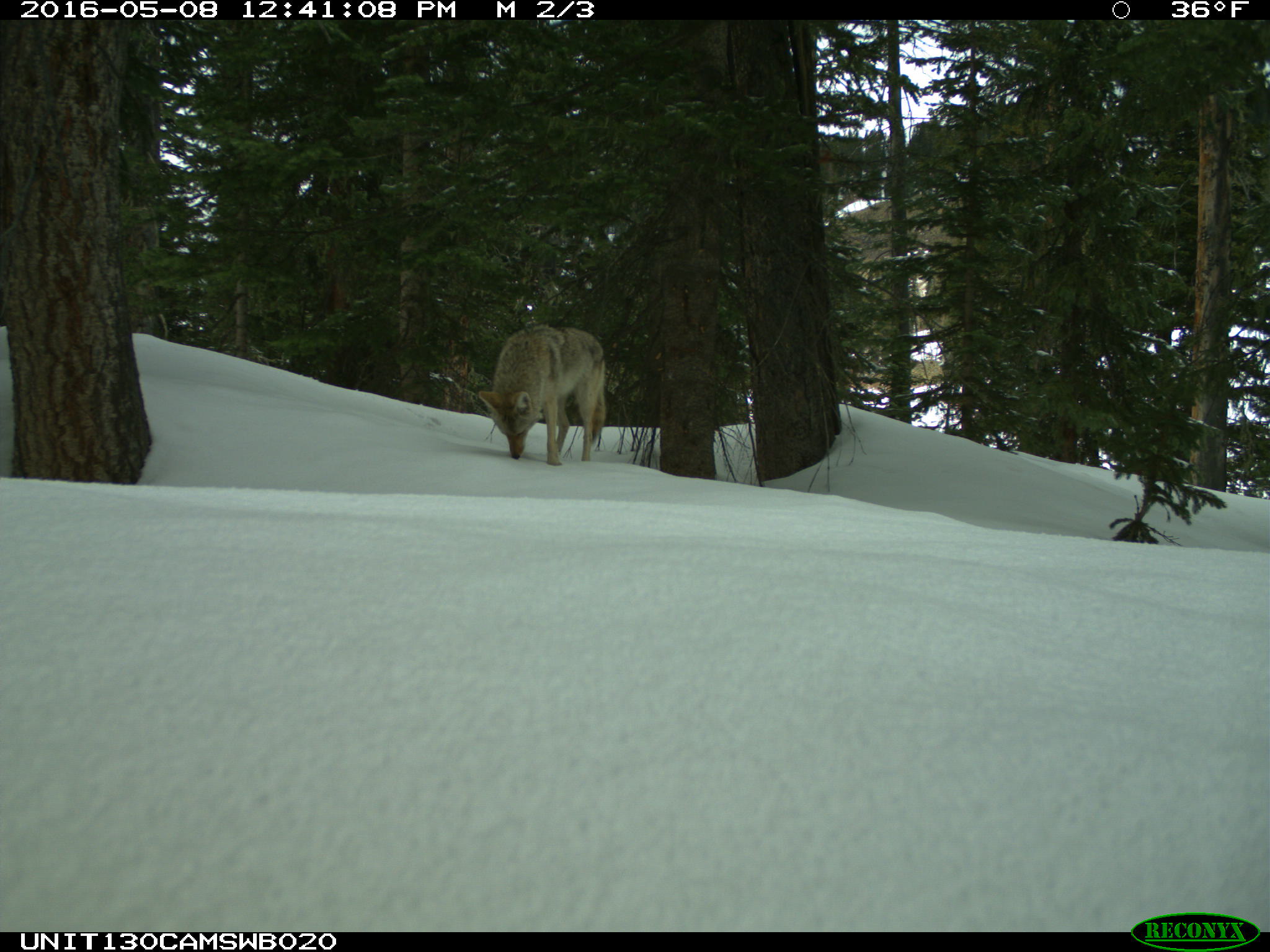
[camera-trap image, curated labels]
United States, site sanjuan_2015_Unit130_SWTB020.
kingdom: Animalia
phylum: Chordata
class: Mammalia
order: Carnivora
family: Canidae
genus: Canis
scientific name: Canis latrans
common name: coyote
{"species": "Canis latrans (coyote)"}